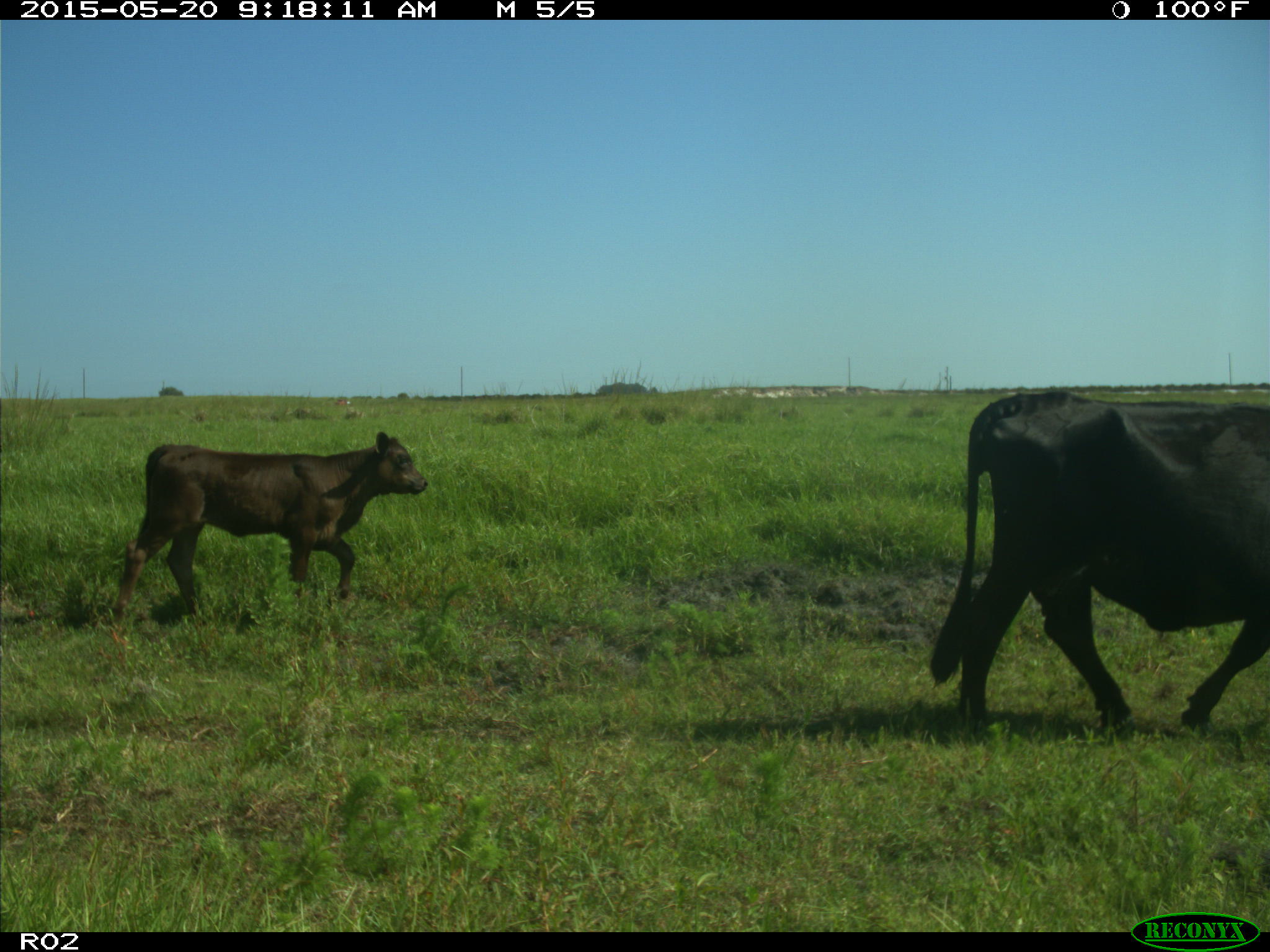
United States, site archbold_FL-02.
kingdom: Animalia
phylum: Chordata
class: Mammalia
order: Artiodactyla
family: Bovidae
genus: Bos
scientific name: Bos taurus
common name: domestic cow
Bos taurus (domestic cow).